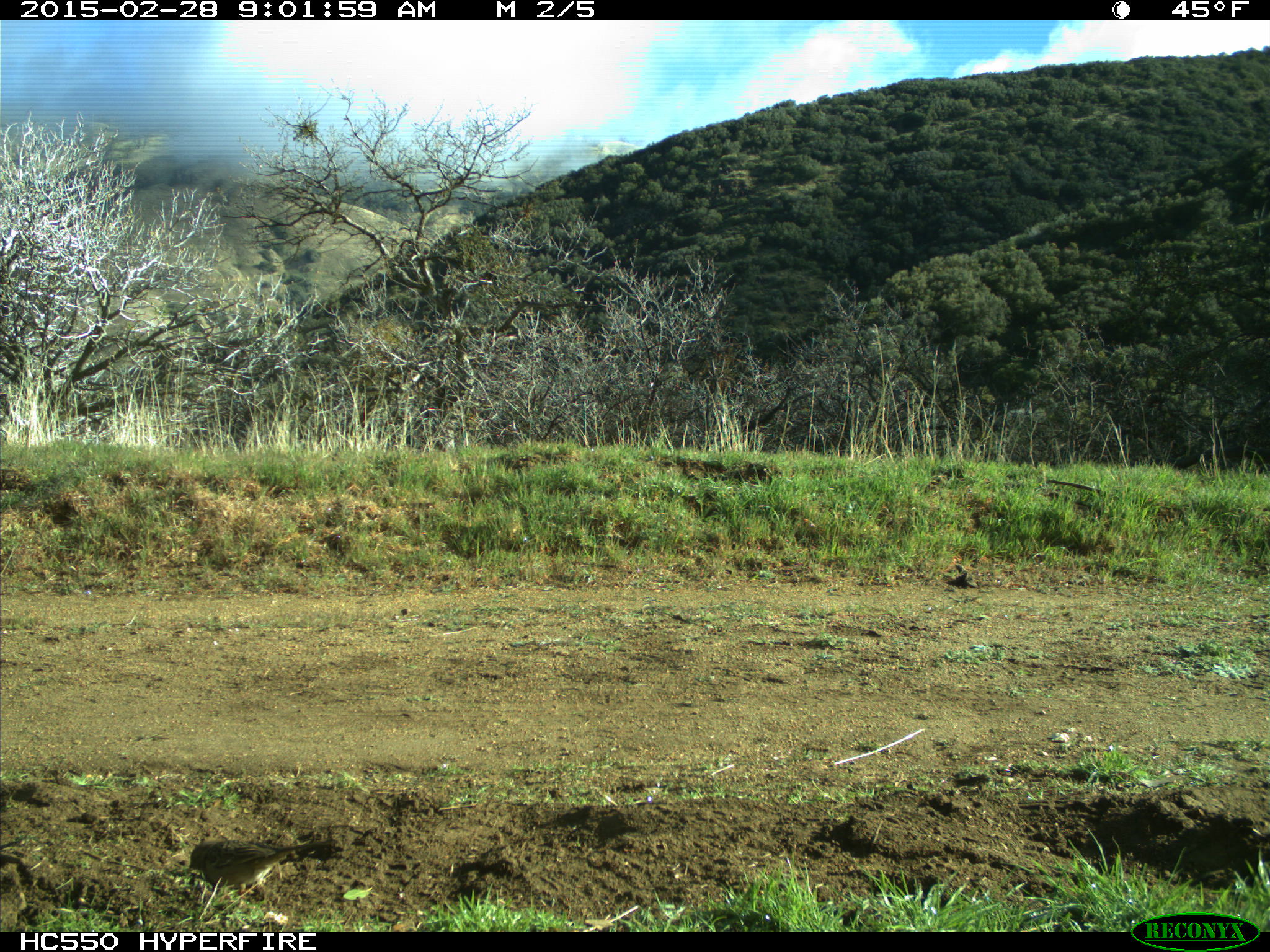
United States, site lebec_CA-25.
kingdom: Animalia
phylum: Chordata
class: Aves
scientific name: Aves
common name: birds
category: unidentified bird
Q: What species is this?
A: Unidentified bird (birds) (Aves).